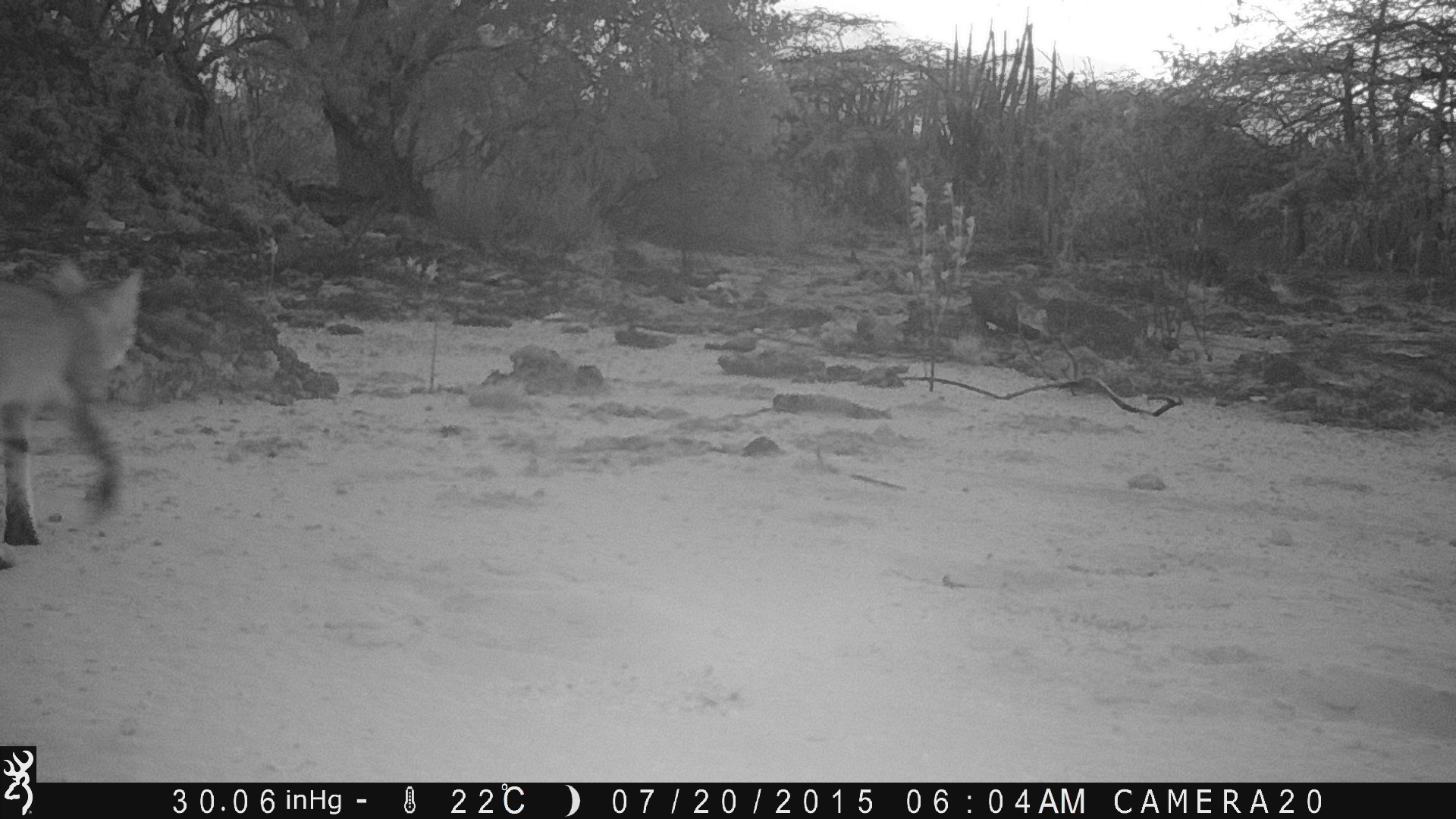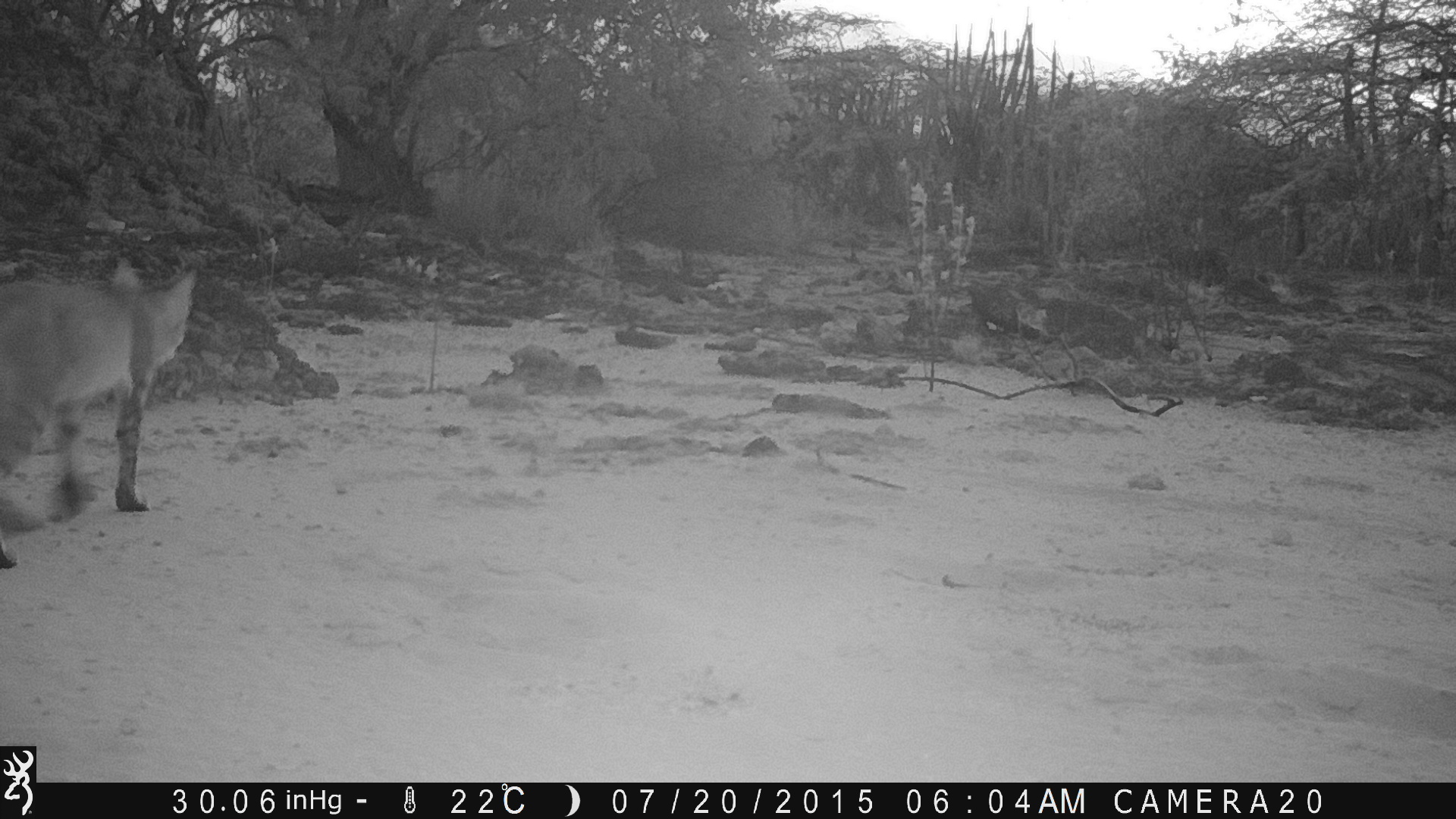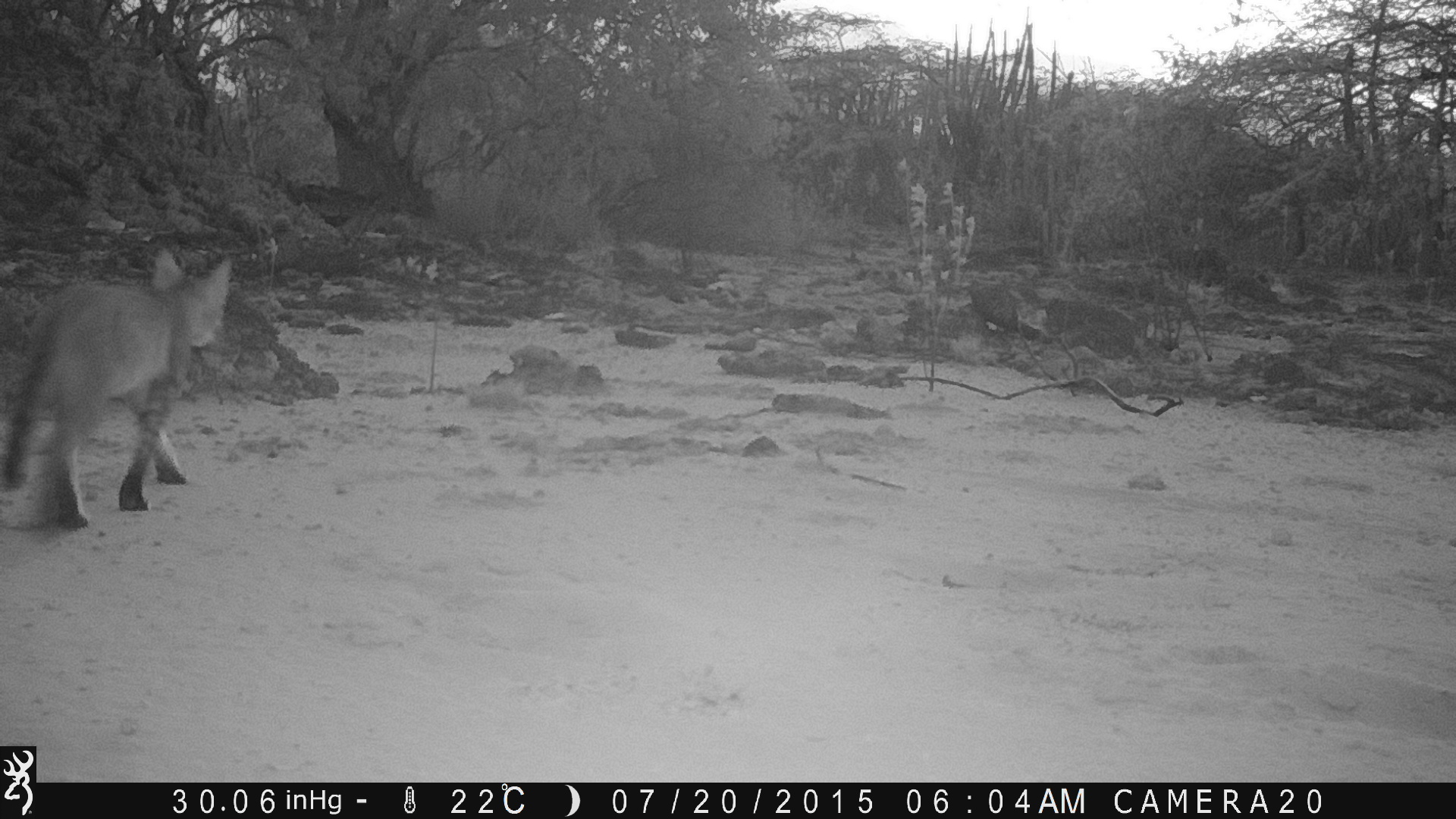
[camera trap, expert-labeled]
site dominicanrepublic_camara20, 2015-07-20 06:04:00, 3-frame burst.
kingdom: Animalia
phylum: Chordata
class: Mammalia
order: Carnivora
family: Felidae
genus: Felis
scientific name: Felis catus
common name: cat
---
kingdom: Animalia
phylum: Chordata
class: Mammalia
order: Rodentia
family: Muridae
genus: Rattus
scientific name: Rattus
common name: rat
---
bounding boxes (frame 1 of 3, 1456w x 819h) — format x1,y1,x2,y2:
cat: 0,262,146,551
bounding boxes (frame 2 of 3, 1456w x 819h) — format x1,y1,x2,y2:
rat: 0,259,196,554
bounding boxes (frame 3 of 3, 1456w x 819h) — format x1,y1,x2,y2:
cat: 3,246,235,528